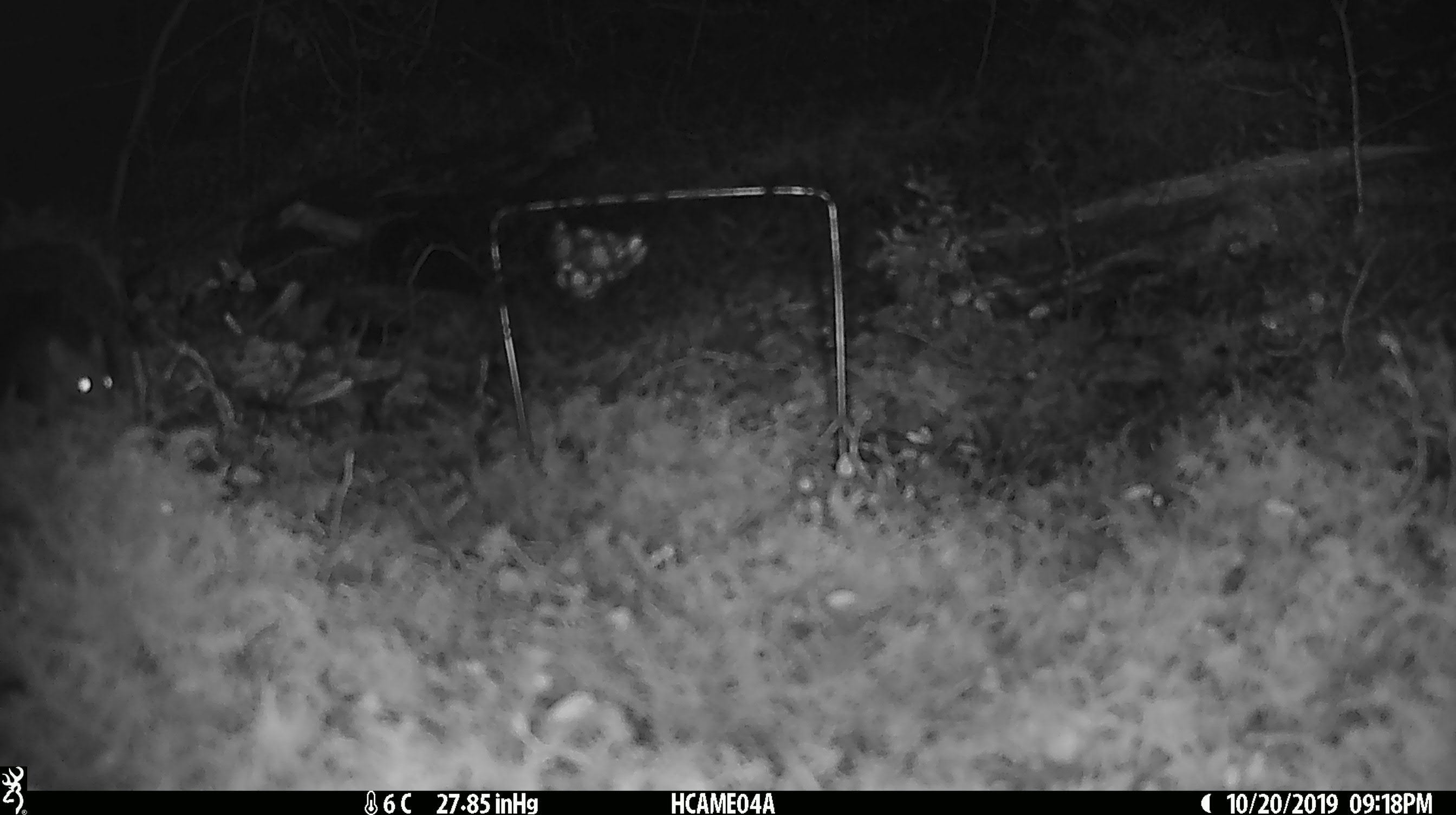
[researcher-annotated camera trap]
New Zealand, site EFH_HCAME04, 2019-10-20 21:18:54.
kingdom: Animalia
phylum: Chordata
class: Mammalia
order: Rodentia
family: Muridae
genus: Mus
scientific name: Mus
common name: mouse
Mouse (Mus).